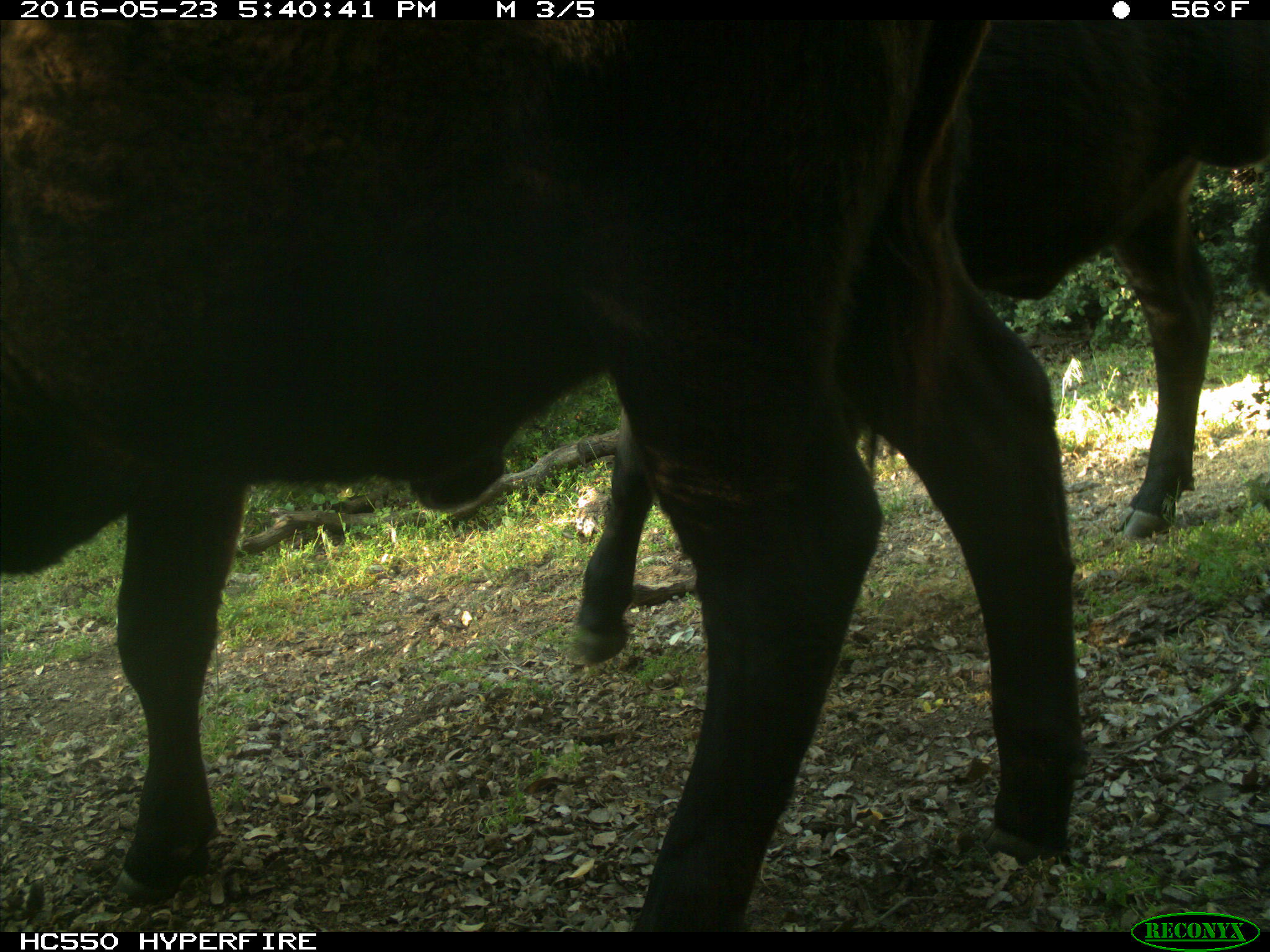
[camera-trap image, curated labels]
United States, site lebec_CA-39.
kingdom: Animalia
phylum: Chordata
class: Mammalia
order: Artiodactyla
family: Bovidae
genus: Bos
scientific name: Bos taurus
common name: domestic cow